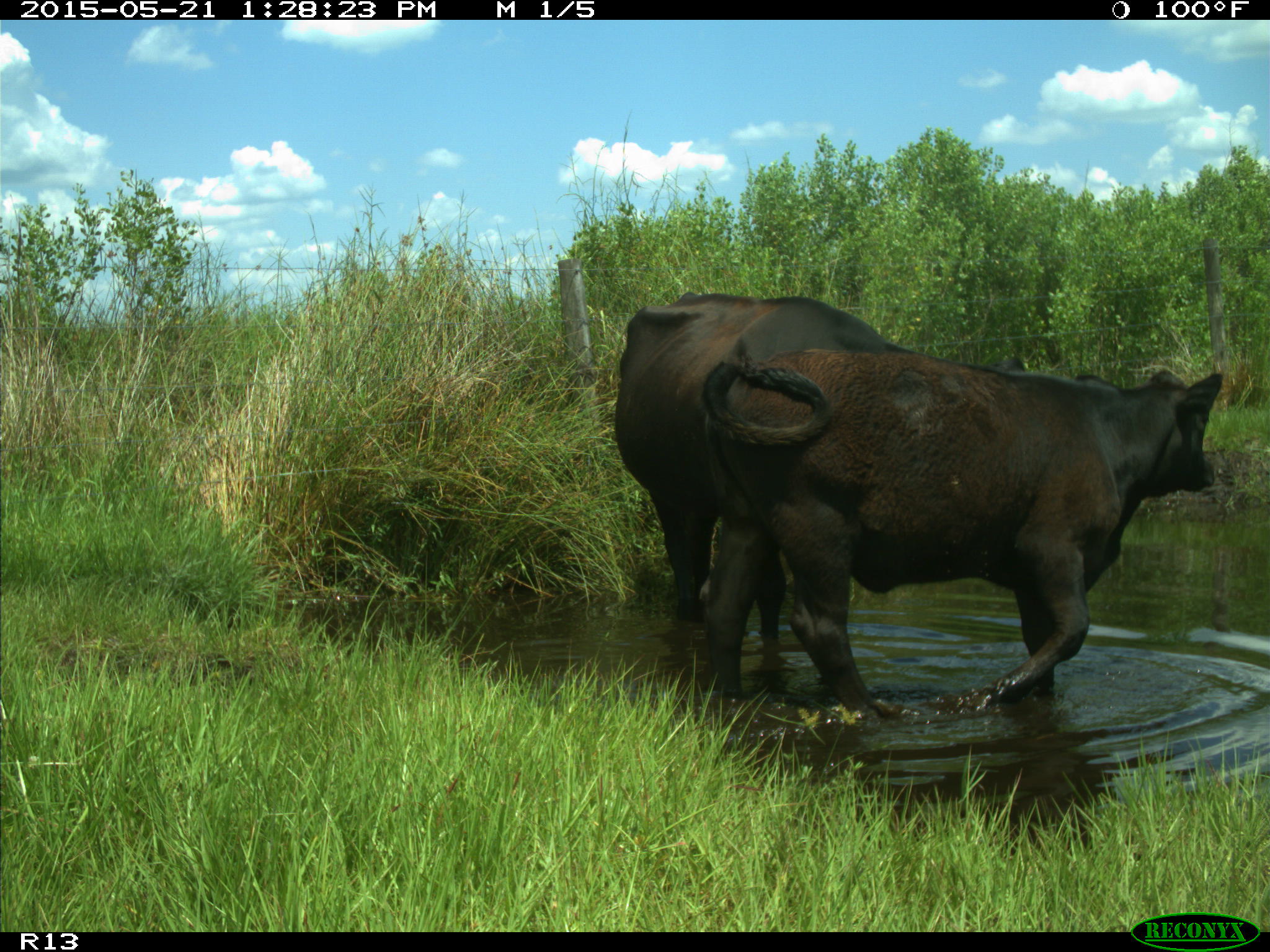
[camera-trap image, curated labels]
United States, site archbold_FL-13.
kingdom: Animalia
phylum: Chordata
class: Mammalia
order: Artiodactyla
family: Bovidae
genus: Bos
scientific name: Bos taurus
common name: domestic cow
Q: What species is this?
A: Bos taurus (domestic cow).